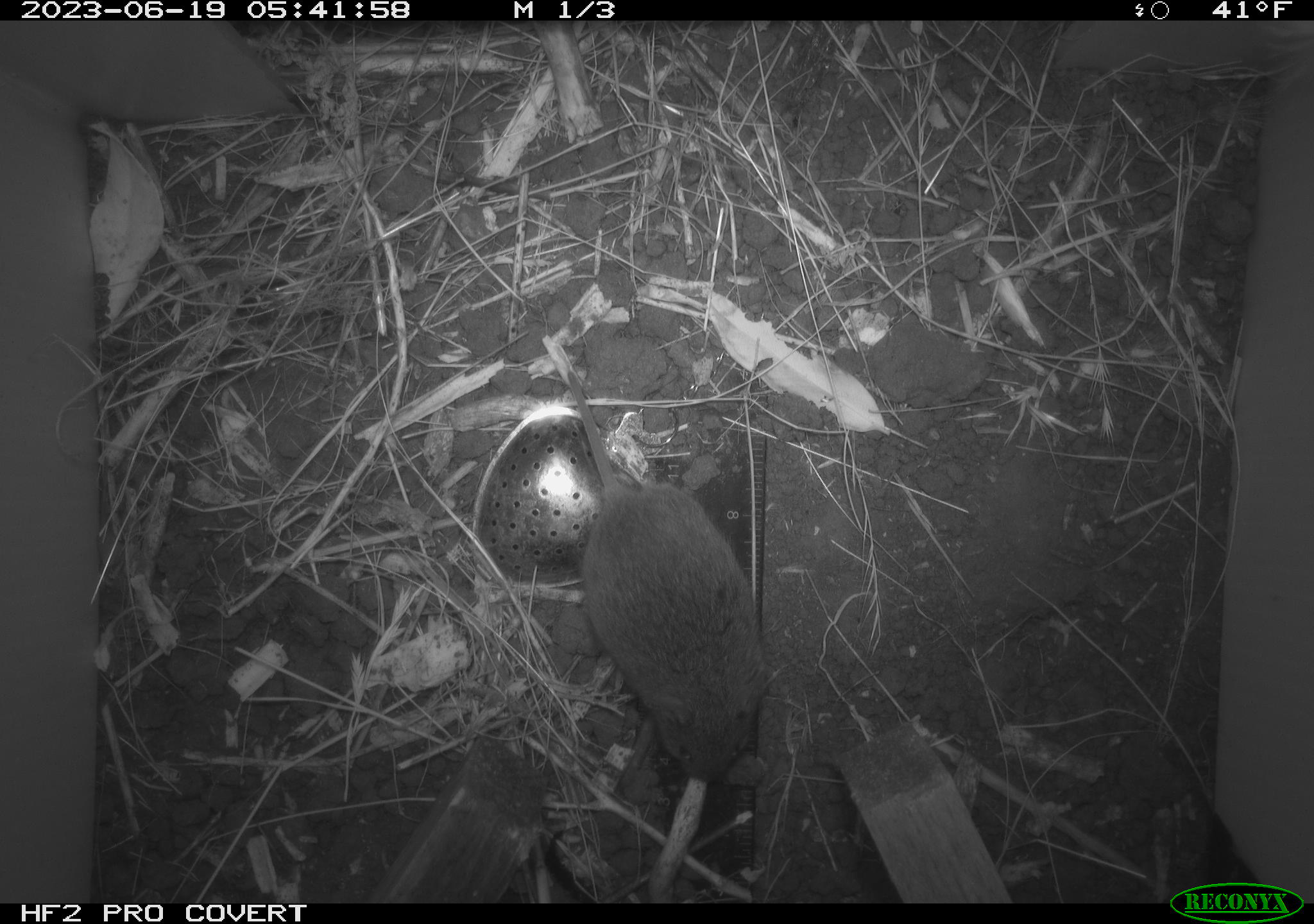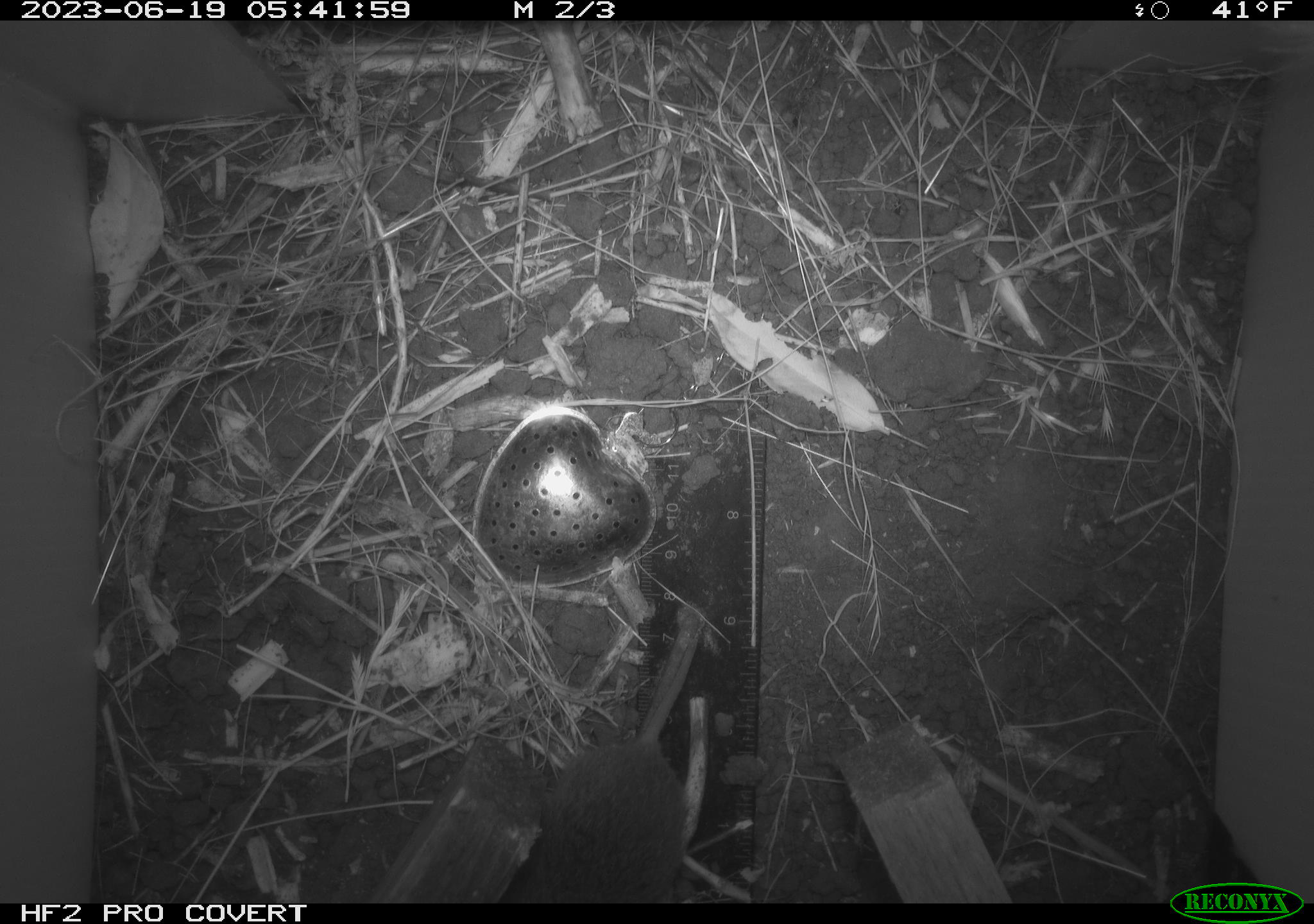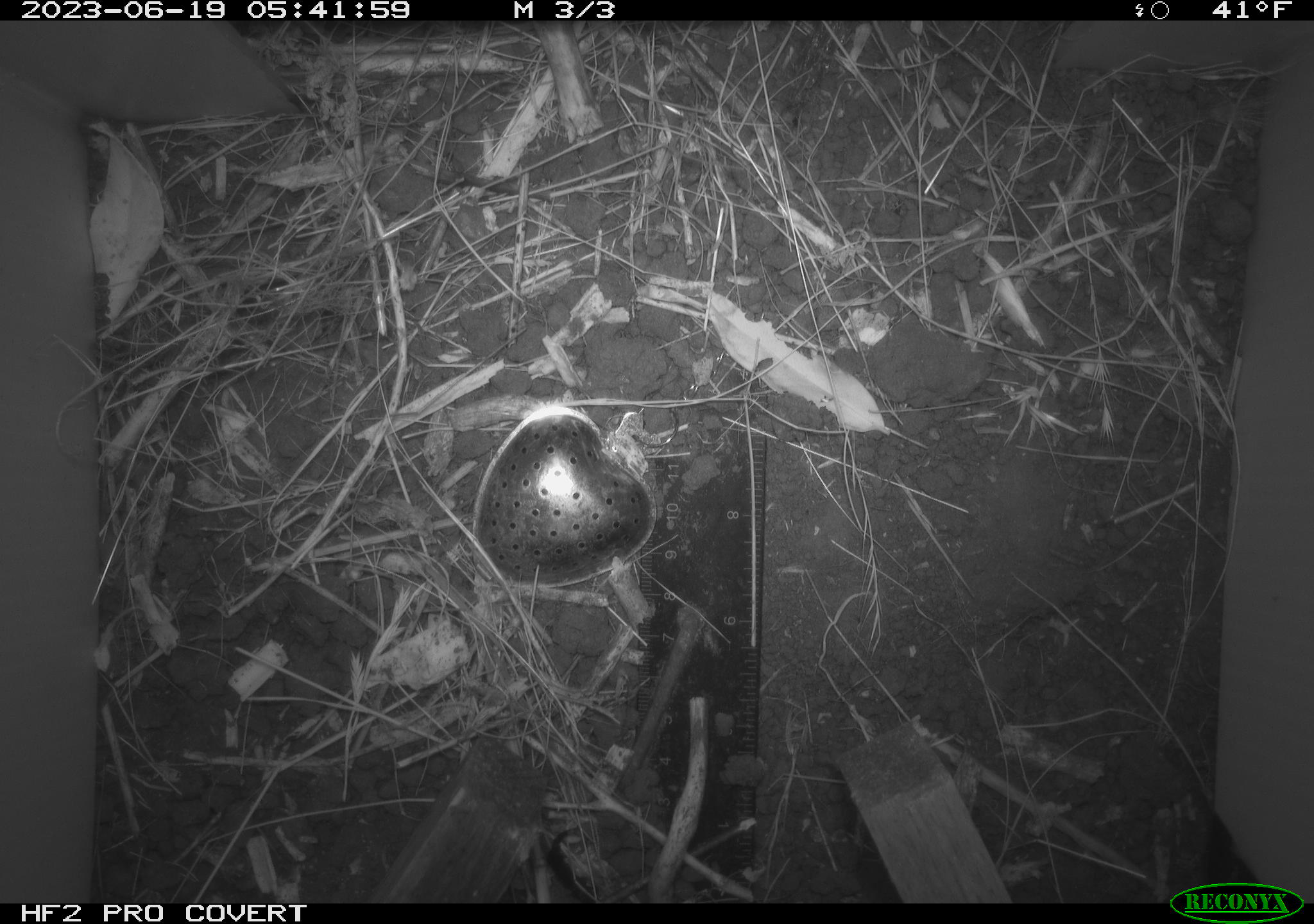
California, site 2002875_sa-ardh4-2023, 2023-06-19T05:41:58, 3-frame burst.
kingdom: Animalia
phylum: Chordata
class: Mammalia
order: Rodentia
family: Cricetidae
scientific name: Arvicolinae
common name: voles, lemmings, and muskrats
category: arvicolinae subfamily